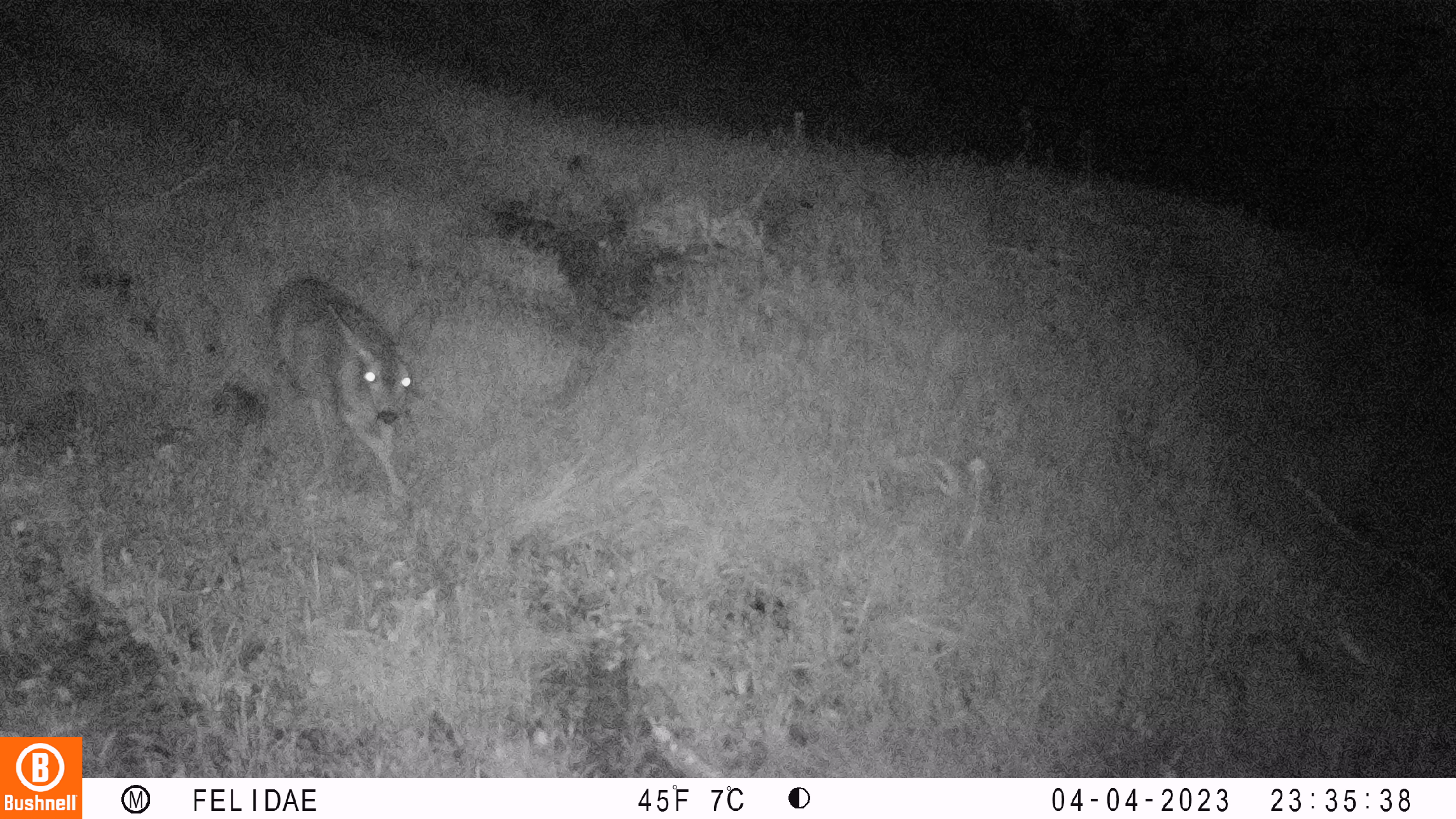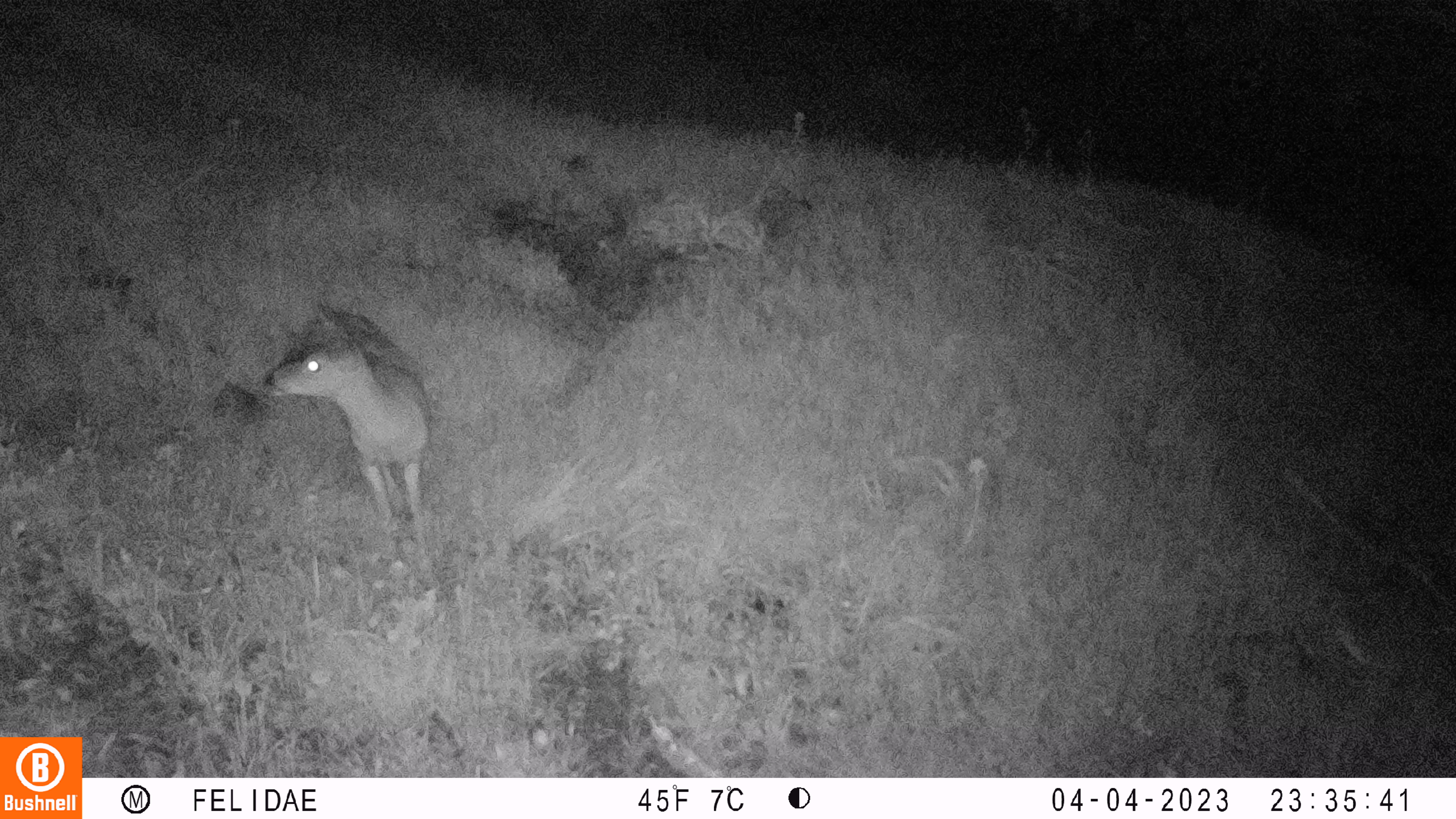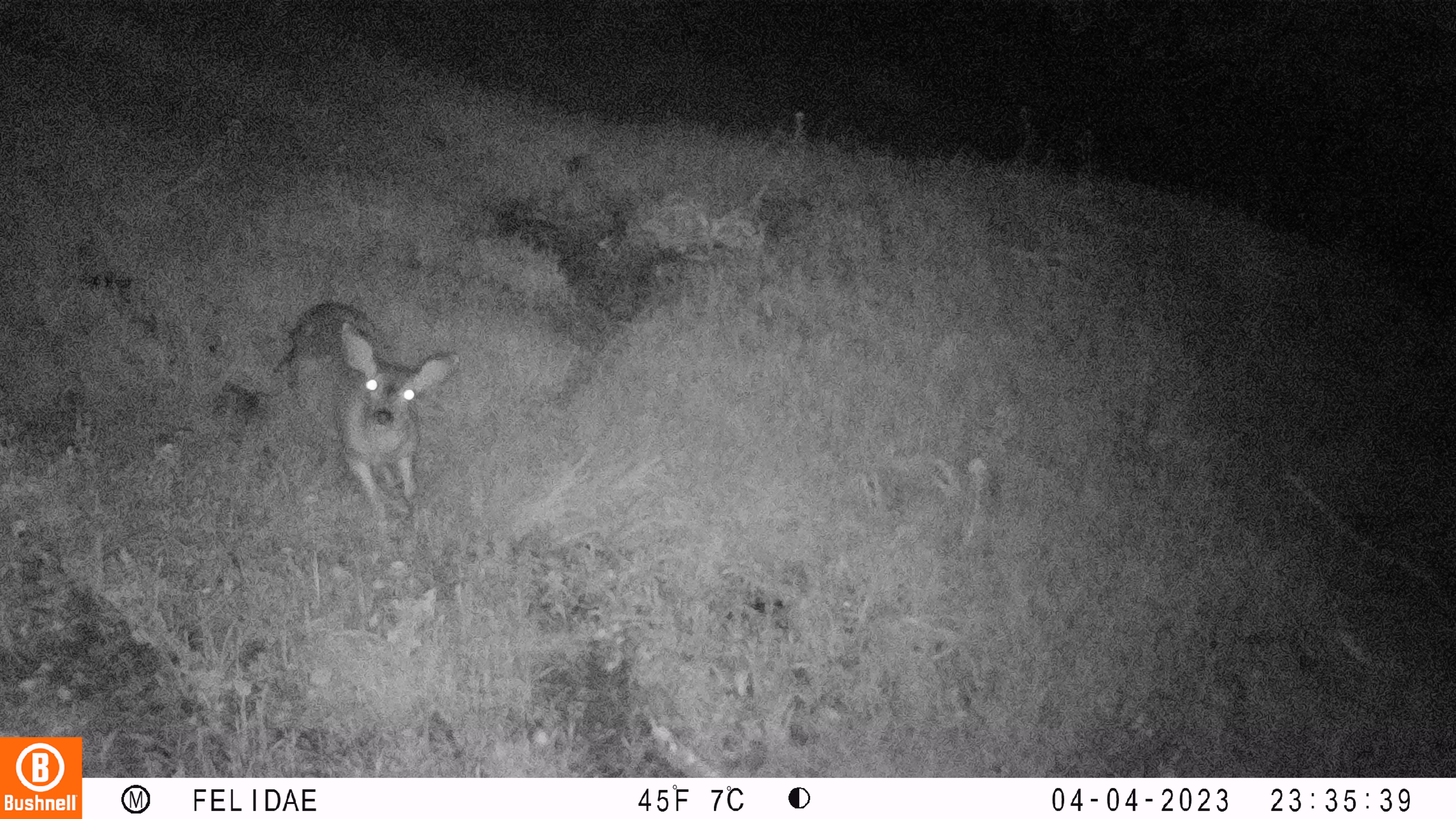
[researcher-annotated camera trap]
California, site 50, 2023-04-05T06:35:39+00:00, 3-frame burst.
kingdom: Animalia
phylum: Chordata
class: Mammalia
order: Artiodactyla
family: Cervidae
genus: Odocoileus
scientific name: Odocoileus hemionus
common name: mule deer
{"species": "mule deer (Odocoileus hemionus)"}